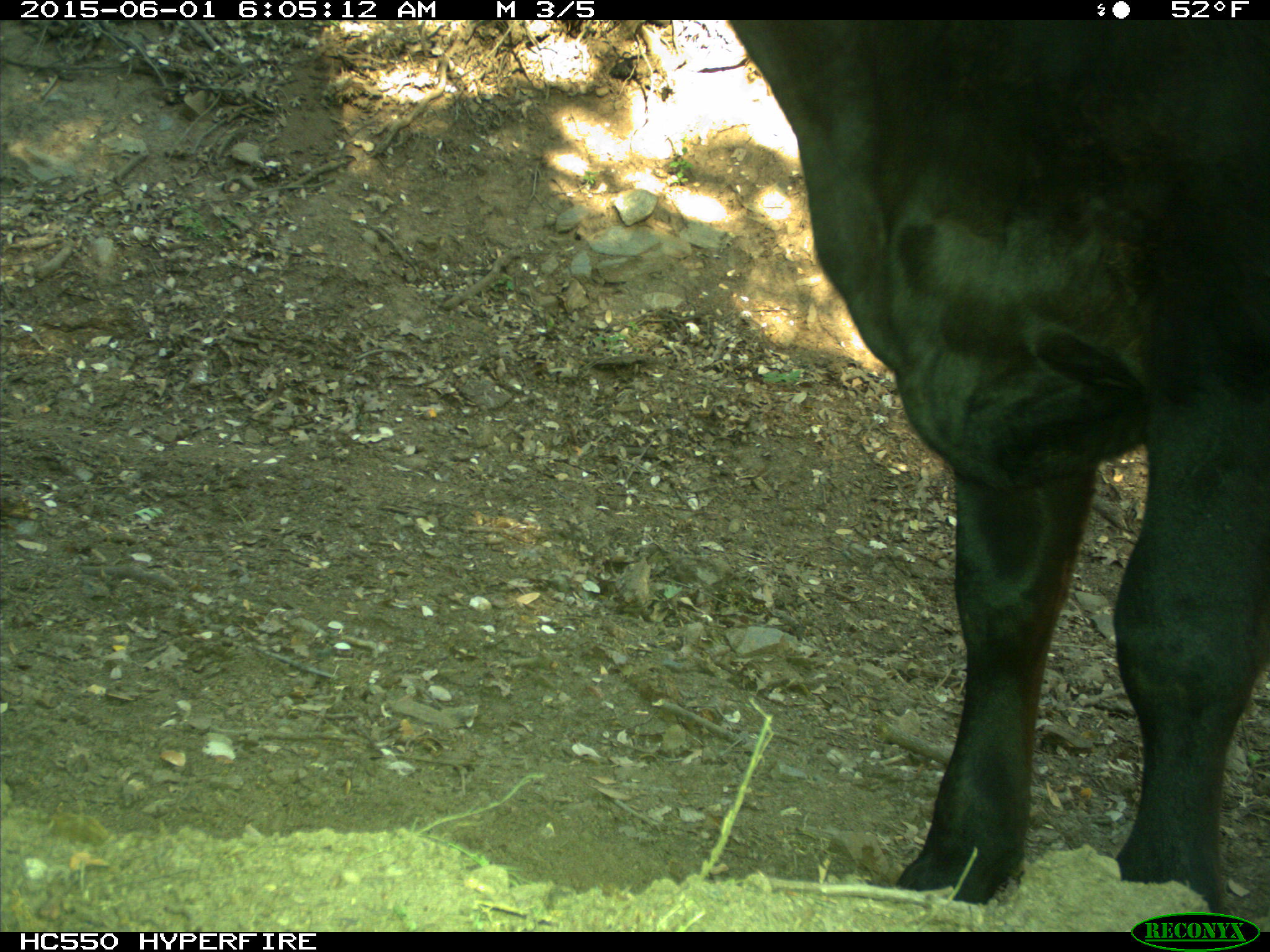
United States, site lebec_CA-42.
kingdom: Animalia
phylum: Chordata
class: Mammalia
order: Artiodactyla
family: Bovidae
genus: Bos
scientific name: Bos taurus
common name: domestic cow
Bos taurus (domestic cow).